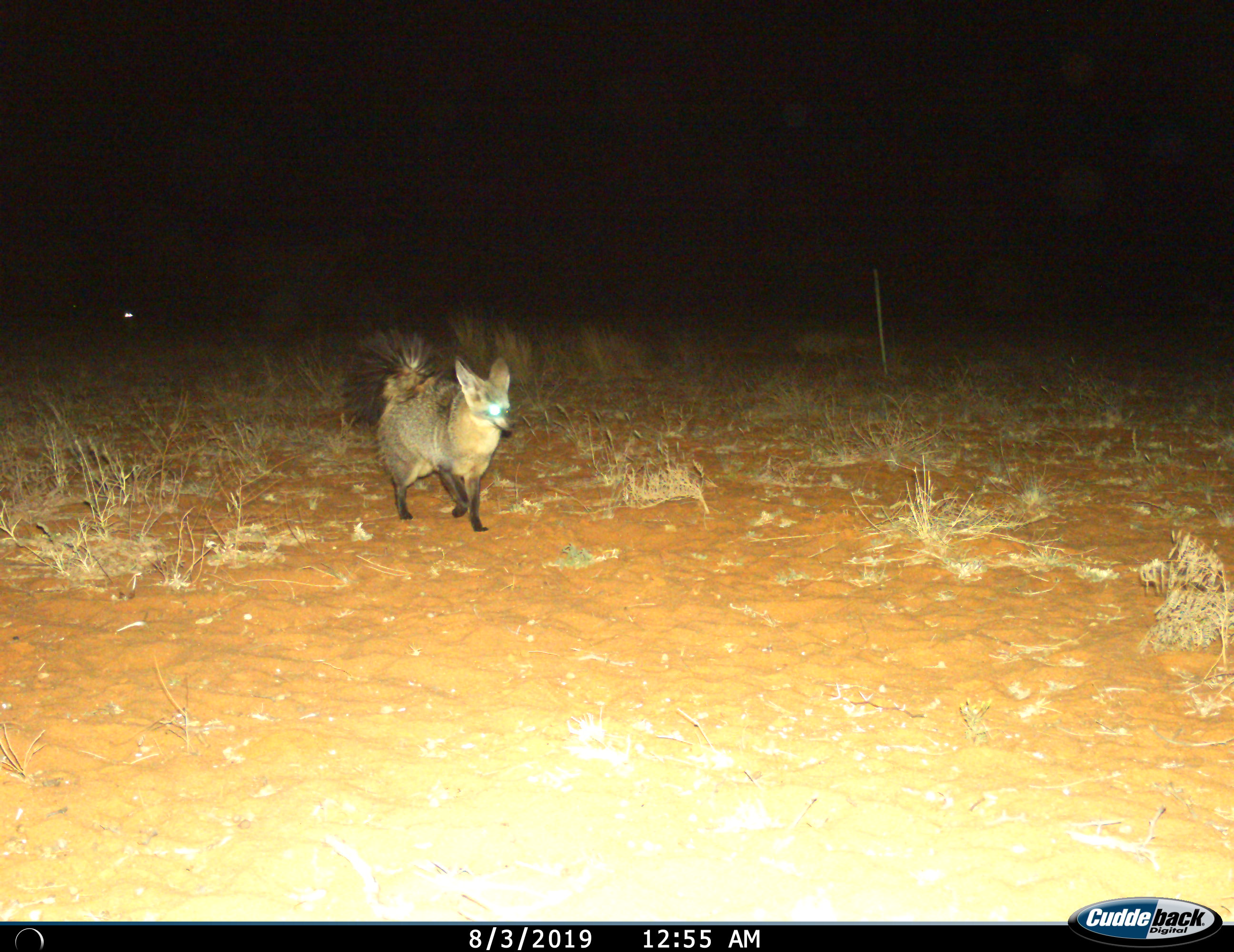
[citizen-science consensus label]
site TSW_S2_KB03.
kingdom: Animalia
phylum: Chordata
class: Mammalia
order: Carnivora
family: Canidae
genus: Otocyon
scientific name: Otocyon megalotis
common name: bat-eared fox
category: foxbateared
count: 1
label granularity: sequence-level